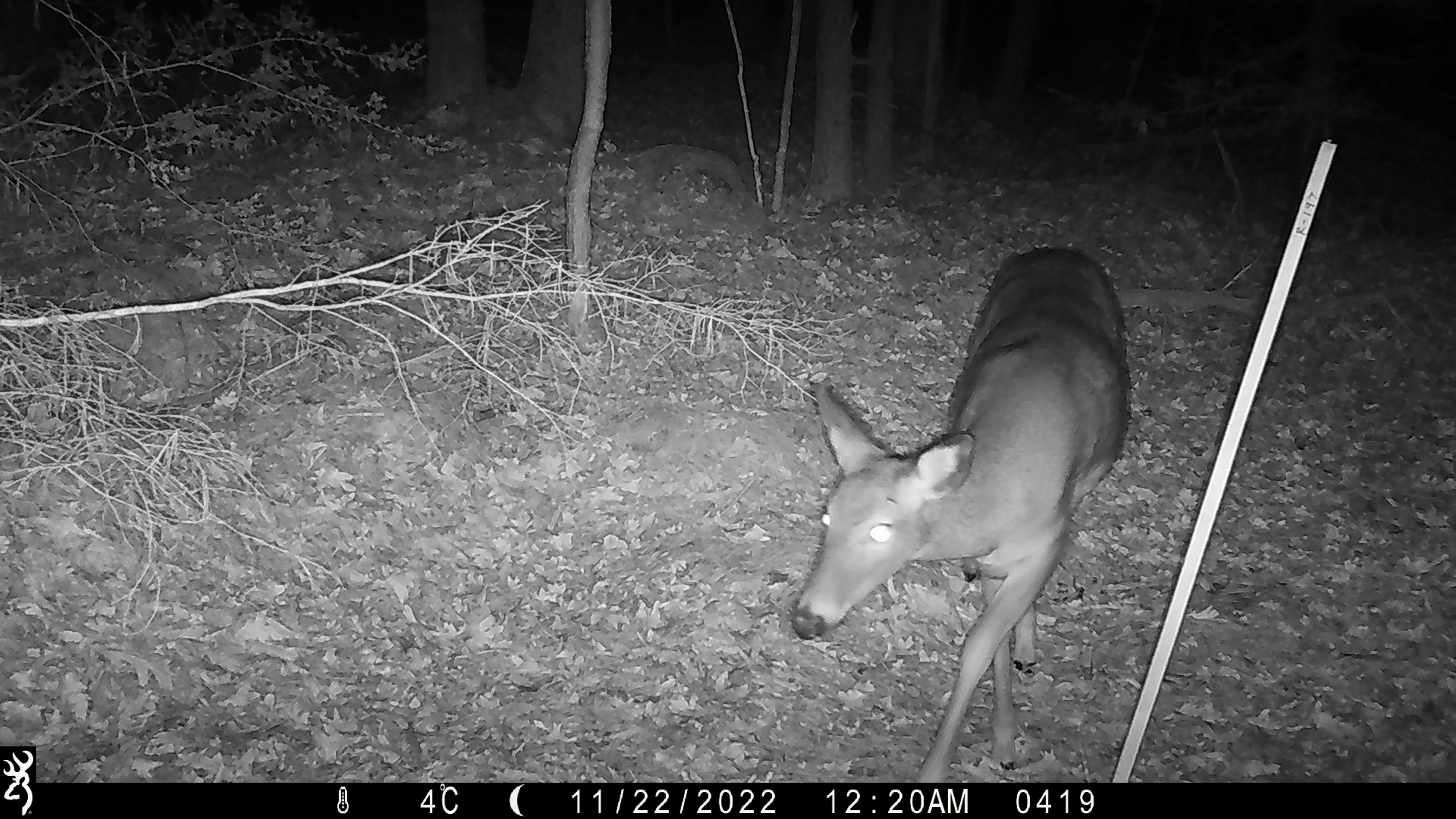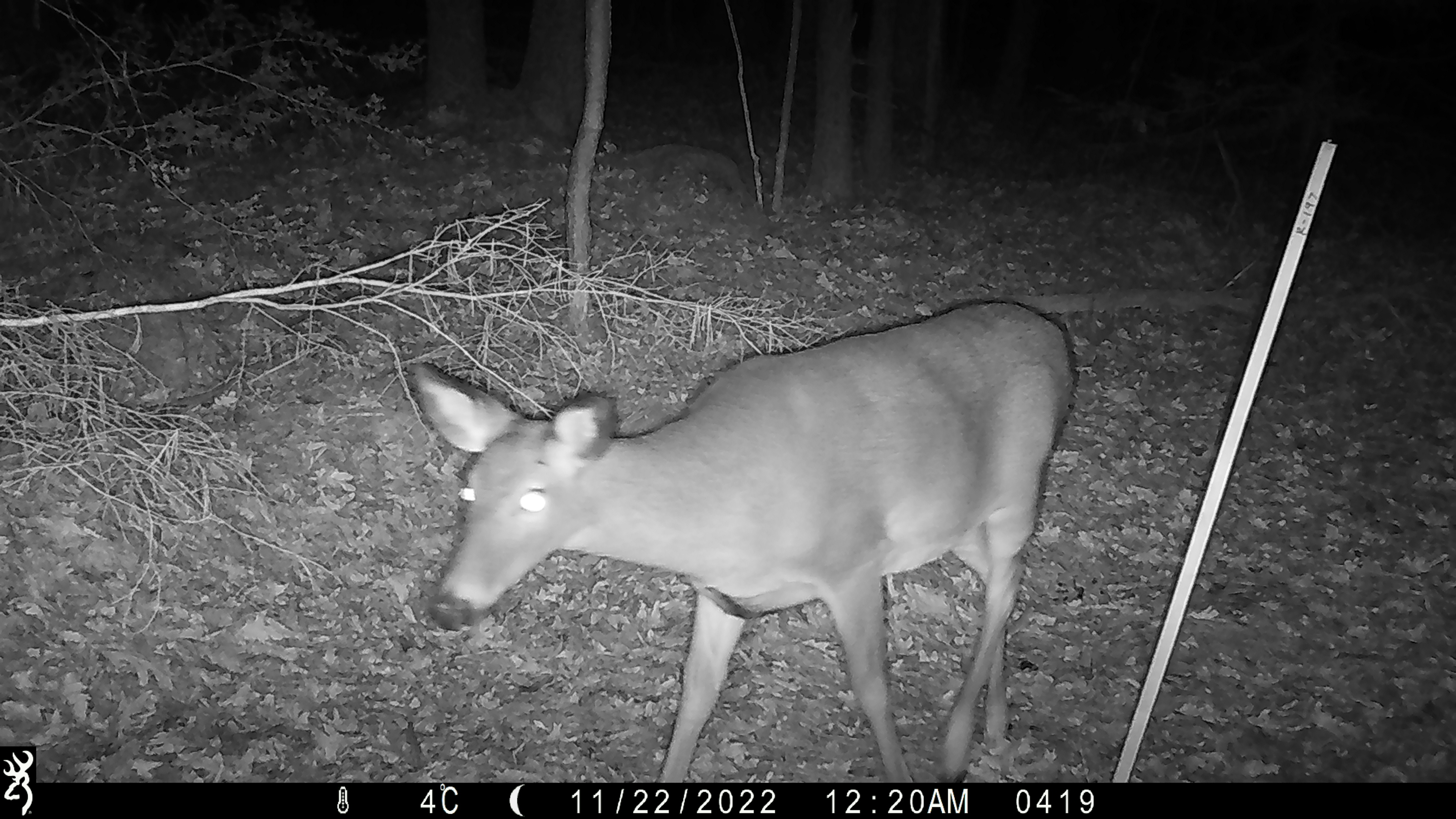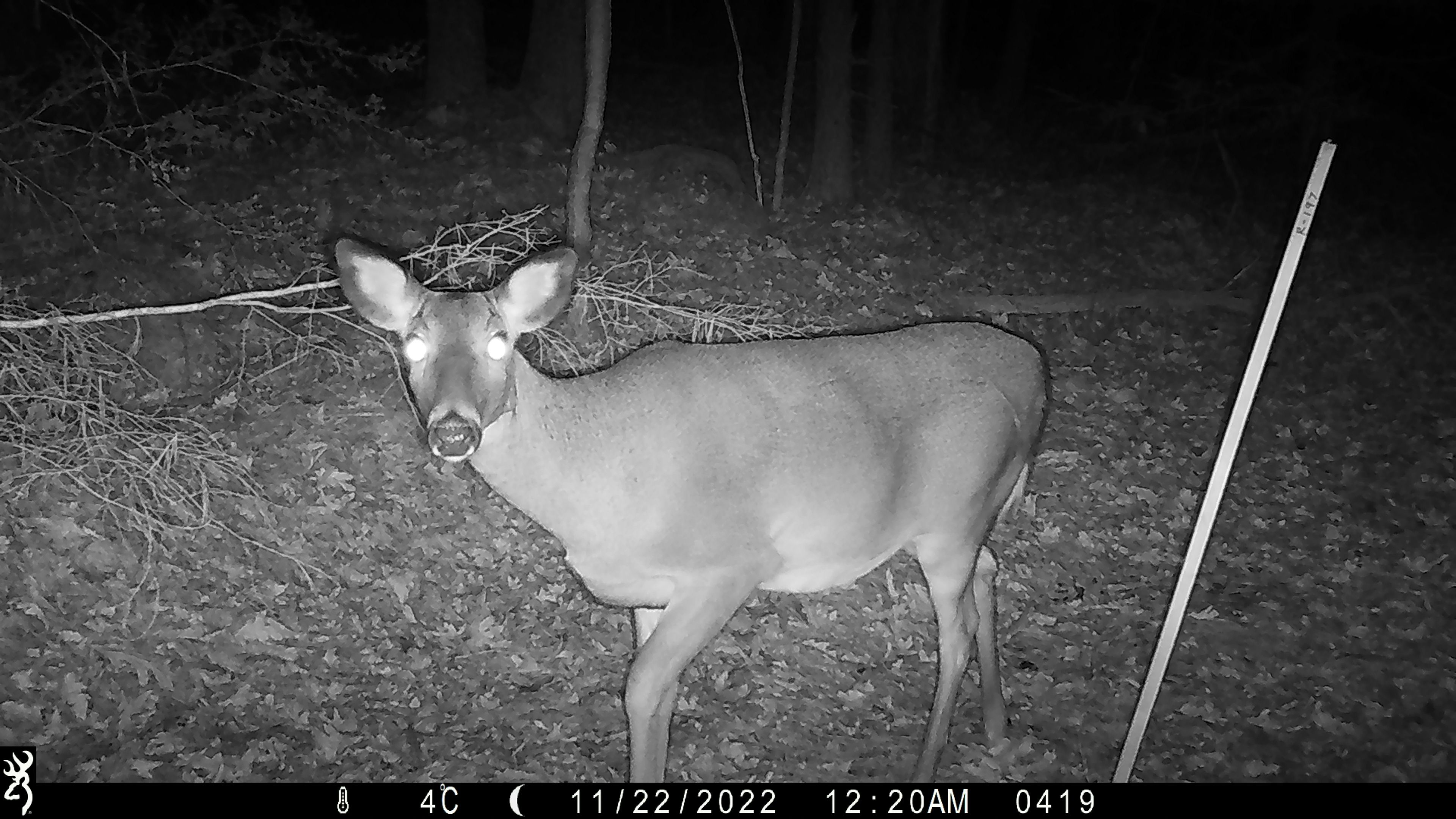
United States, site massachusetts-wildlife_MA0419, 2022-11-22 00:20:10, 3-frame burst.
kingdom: Animalia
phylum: Chordata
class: Mammalia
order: Artiodactyla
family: Cervidae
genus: Odocoileus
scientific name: Odocoileus virginianus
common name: white-tailed deer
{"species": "white-tailed deer (Odocoileus virginianus)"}